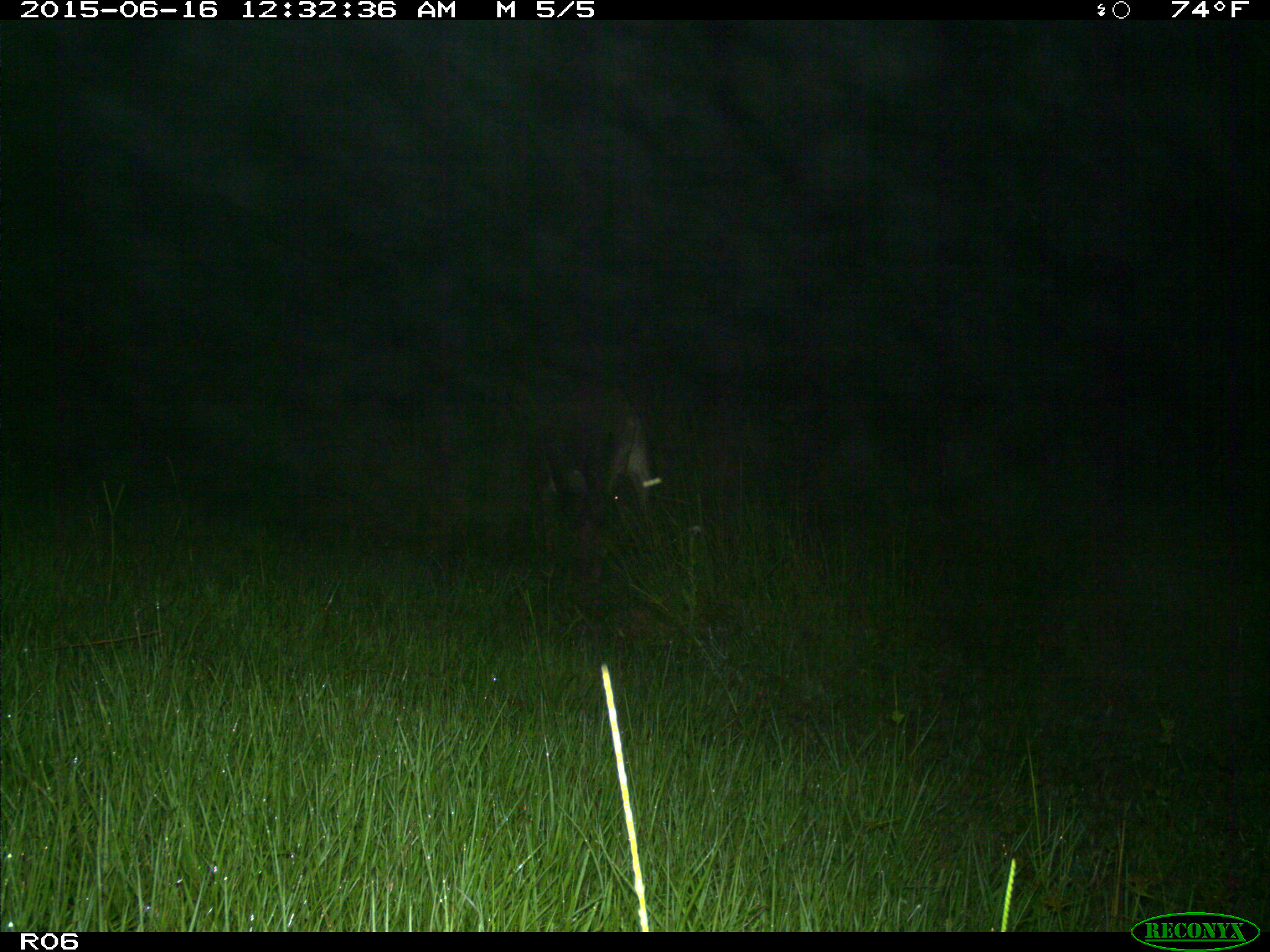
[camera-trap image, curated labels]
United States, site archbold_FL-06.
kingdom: Animalia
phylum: Chordata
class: Mammalia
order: Artiodactyla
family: Bovidae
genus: Bos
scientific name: Bos taurus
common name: domestic cow